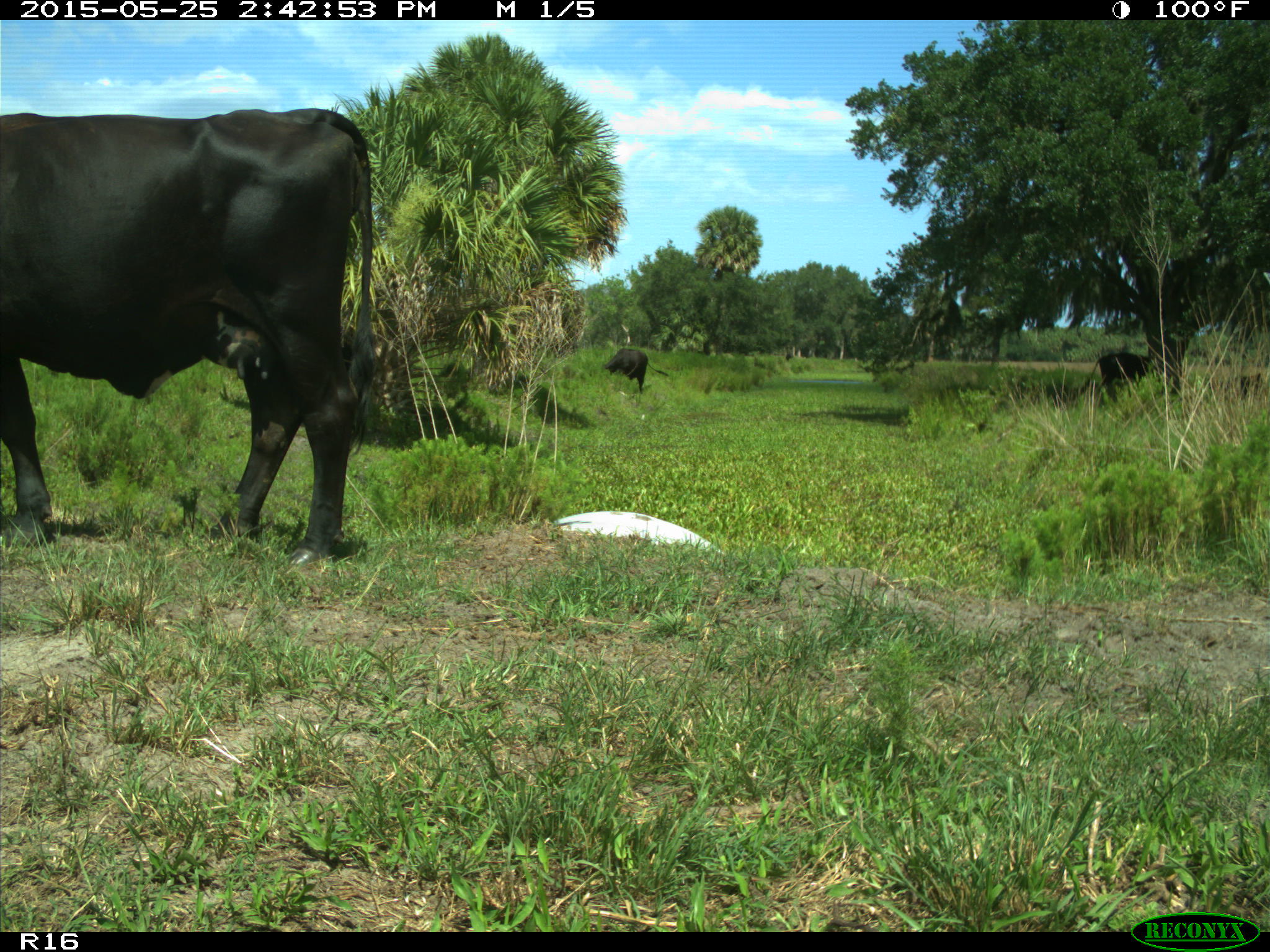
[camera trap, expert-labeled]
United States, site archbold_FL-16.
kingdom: Animalia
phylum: Chordata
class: Mammalia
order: Artiodactyla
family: Bovidae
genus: Bos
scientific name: Bos taurus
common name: domestic cow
Bos taurus (domestic cow).